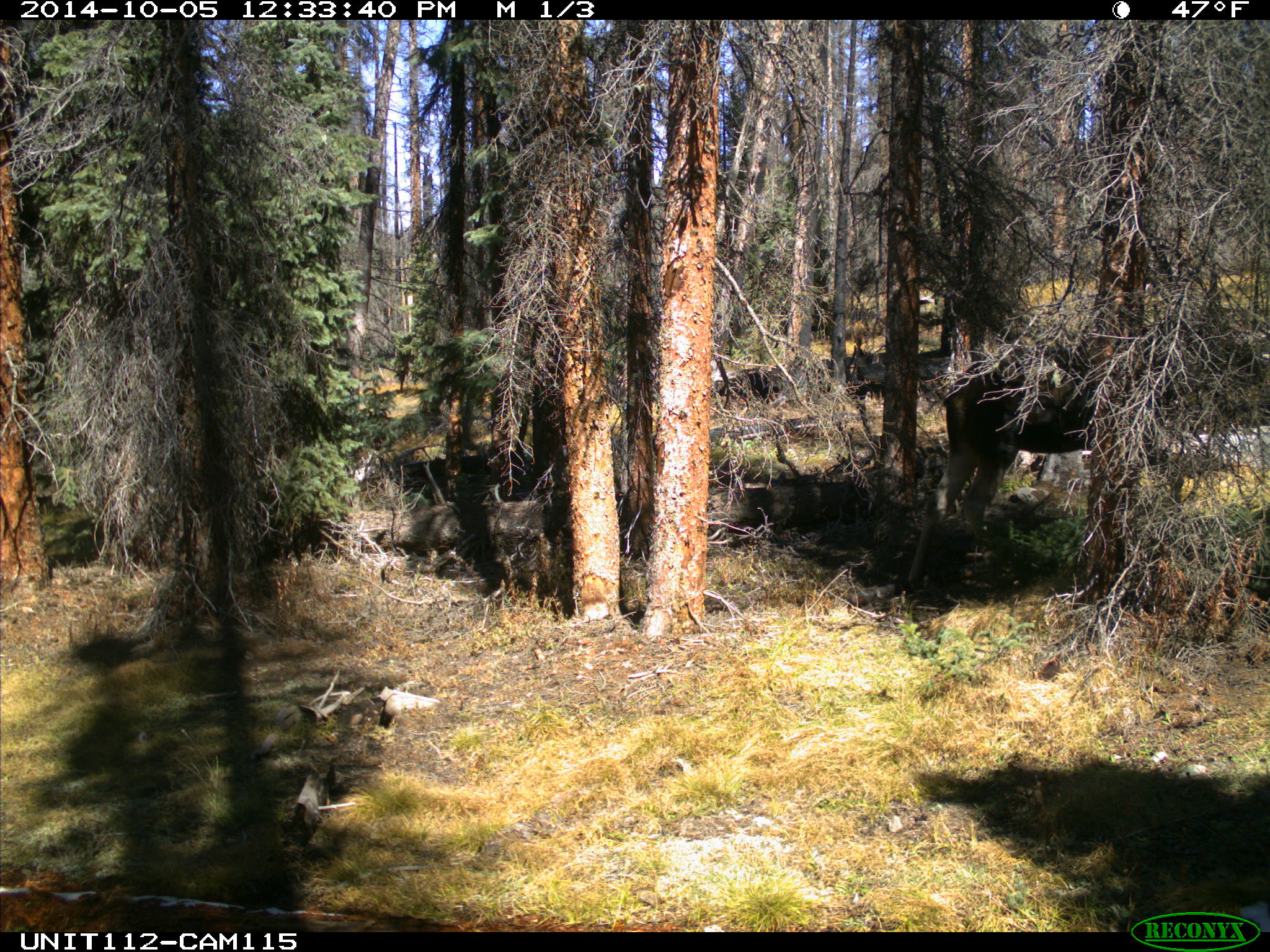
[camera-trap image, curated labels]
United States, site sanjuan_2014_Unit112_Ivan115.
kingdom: Animalia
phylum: Chordata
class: Mammalia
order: Artiodactyla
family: Cervidae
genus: Alces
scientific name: Alces alces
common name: moose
Alces alces (moose).